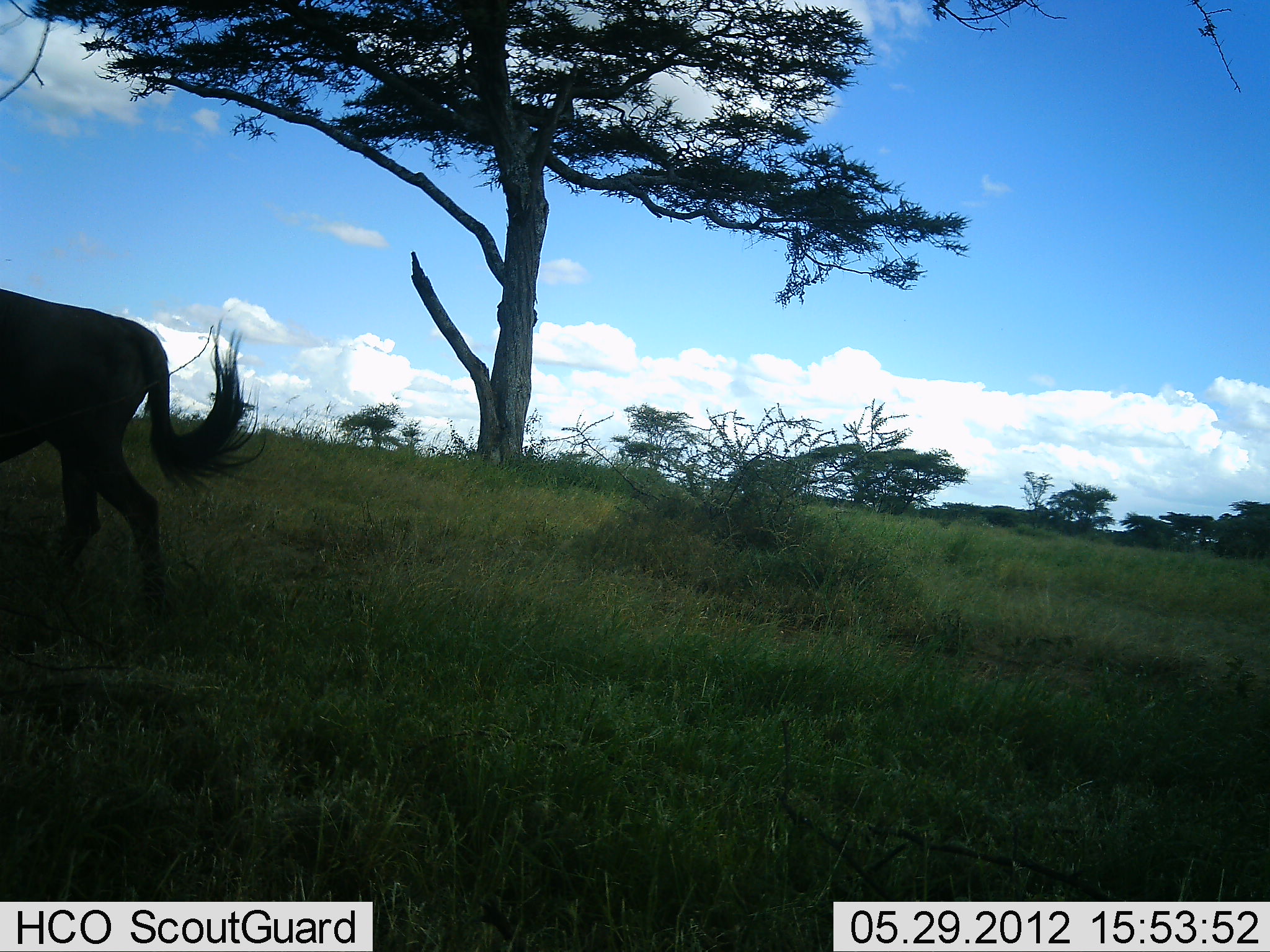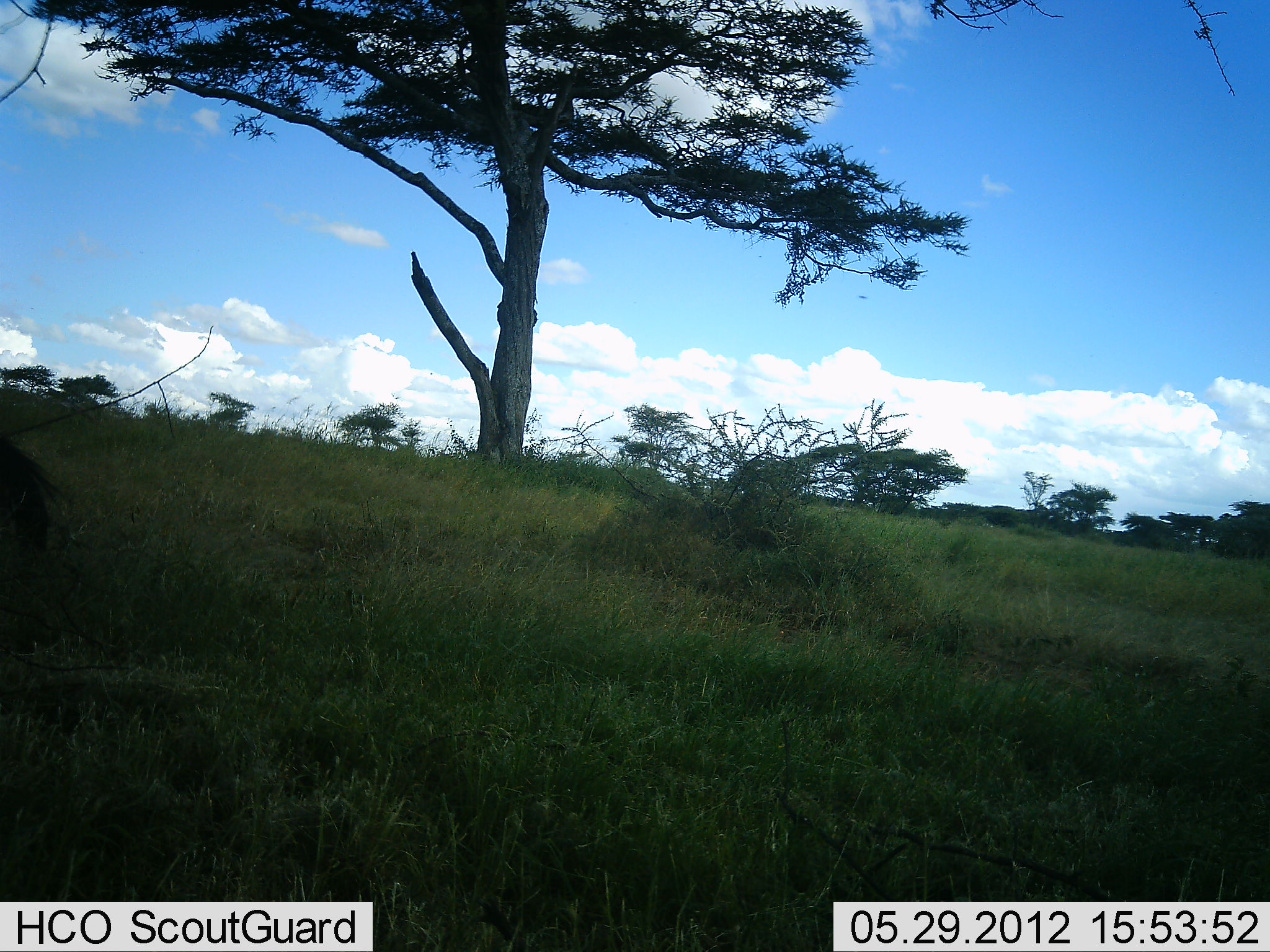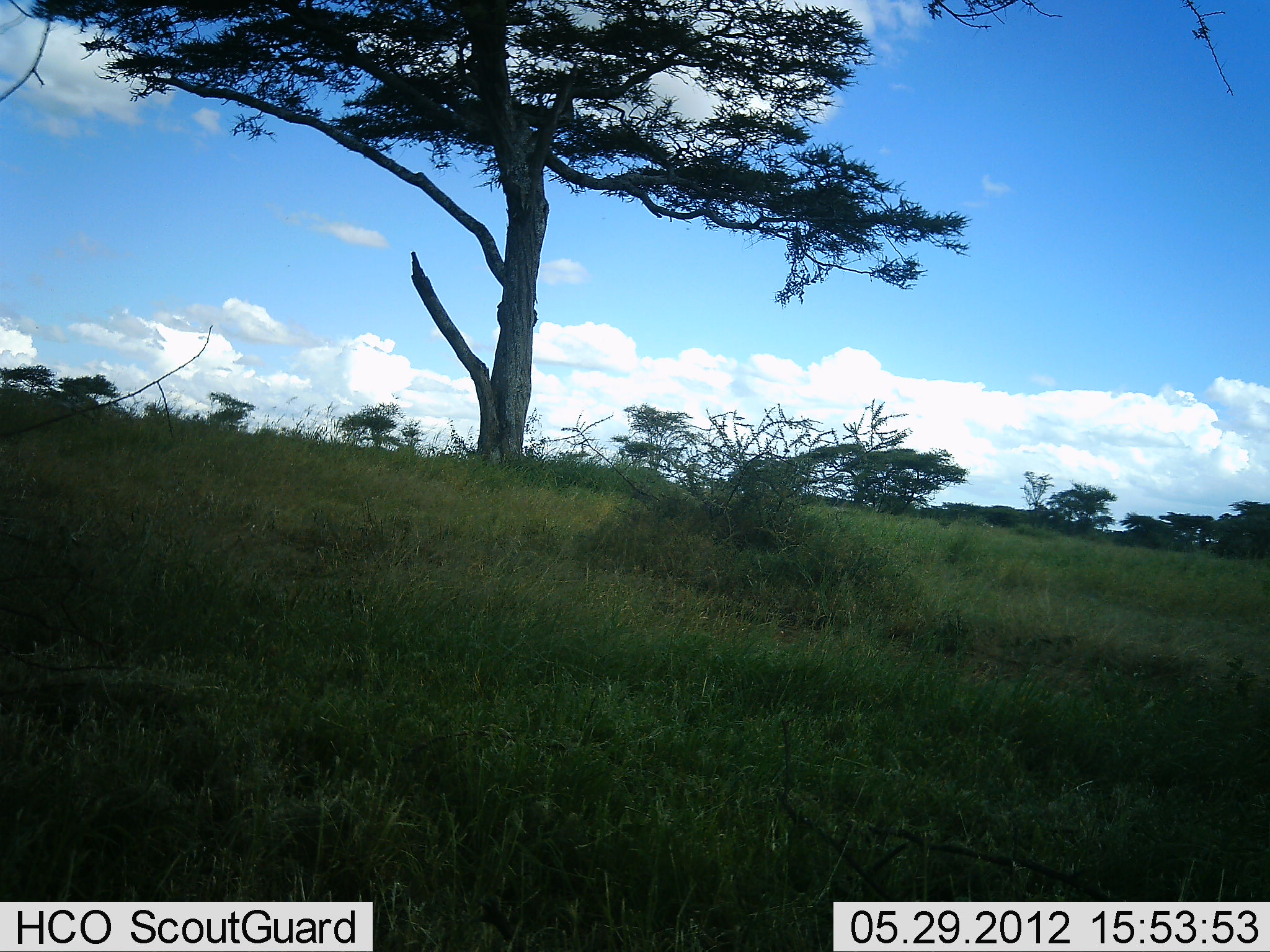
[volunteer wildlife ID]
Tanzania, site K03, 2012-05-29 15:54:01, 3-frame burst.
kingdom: Animalia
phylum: Chordata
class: Mammalia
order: Artiodactyla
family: Bovidae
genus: Connochaetes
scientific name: Connochaetes taurinus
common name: blue wildebeest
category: wildebeest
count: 1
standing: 0%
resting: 0%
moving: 100%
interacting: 0%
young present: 0%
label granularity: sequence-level